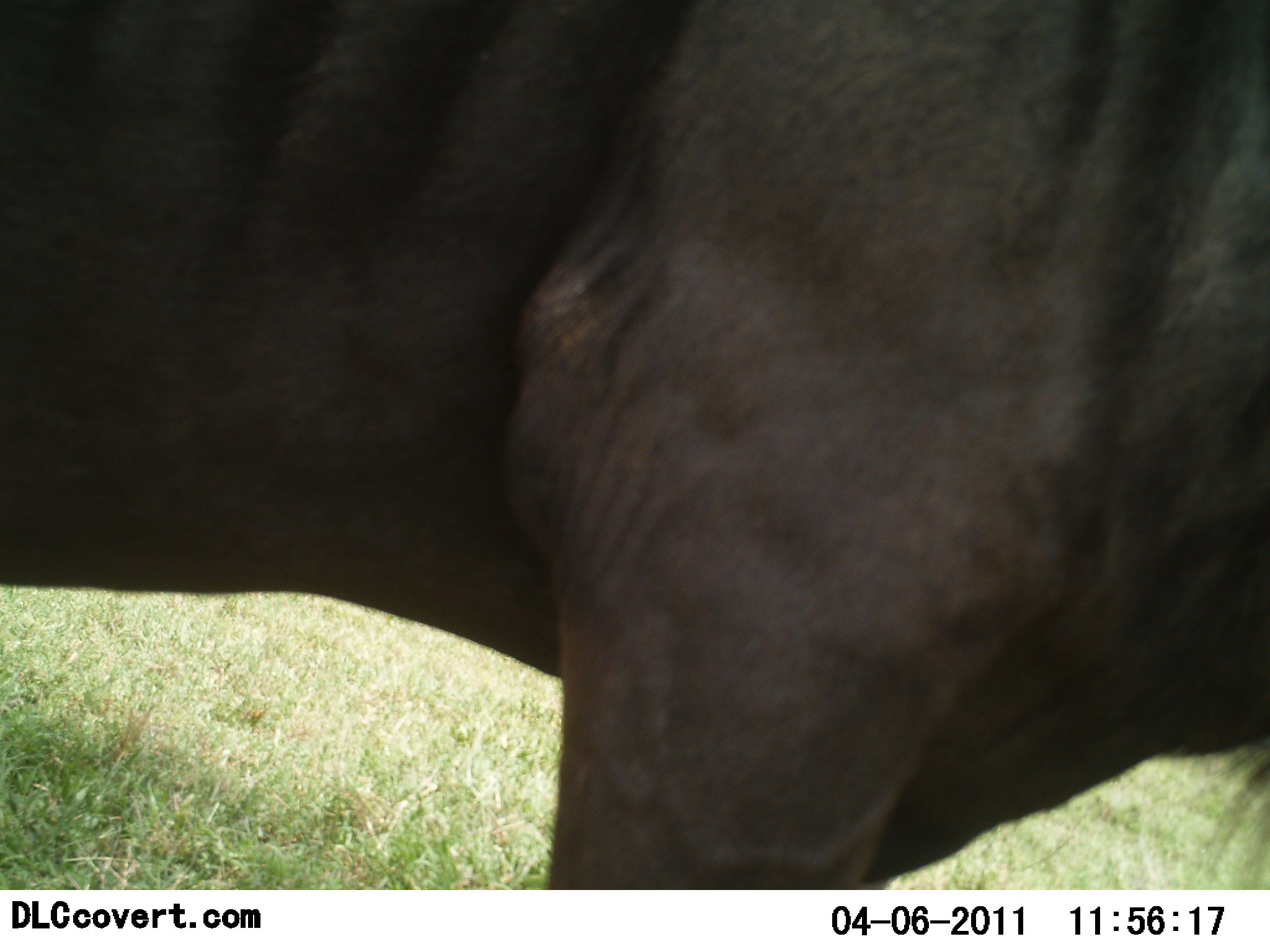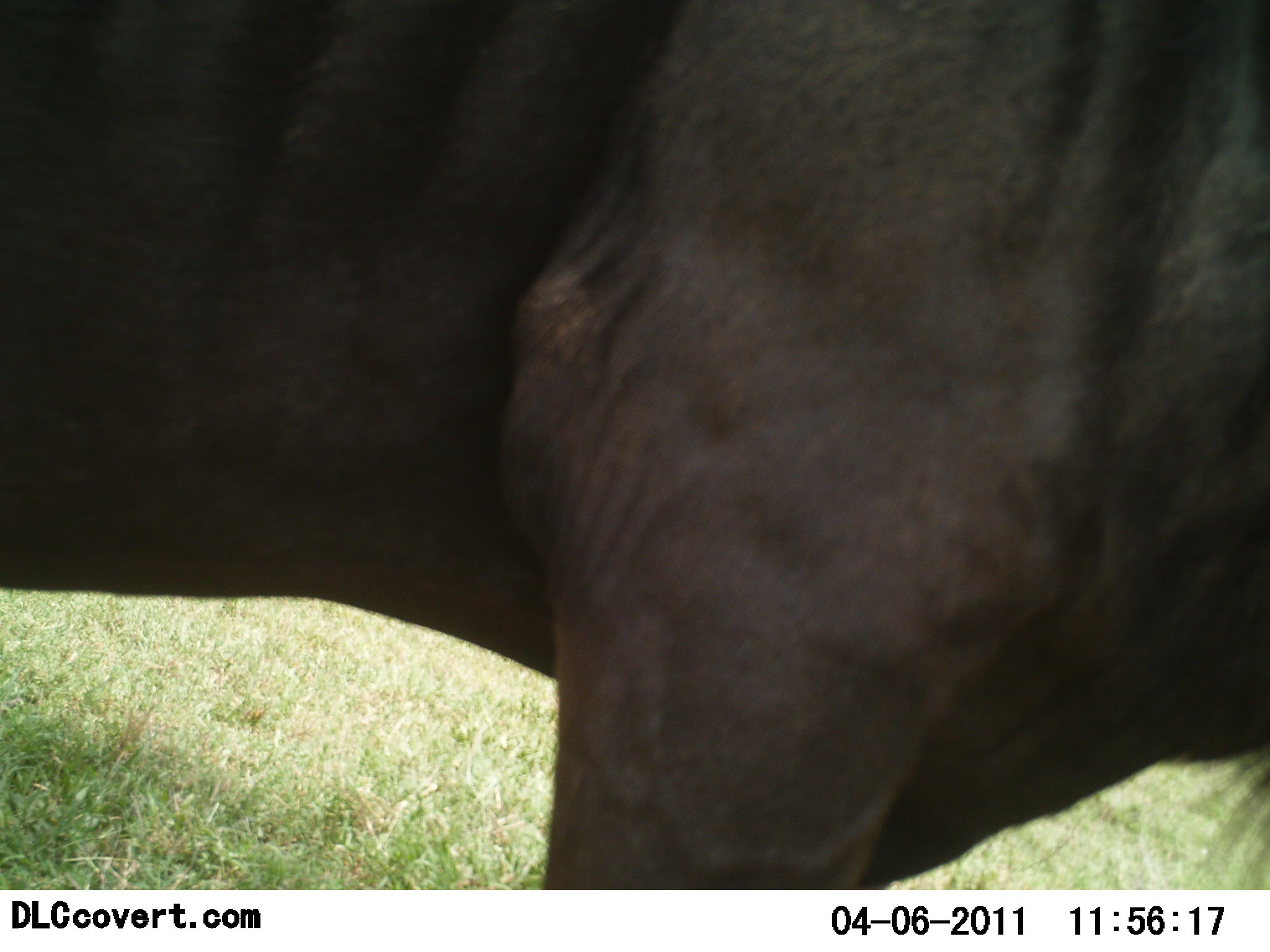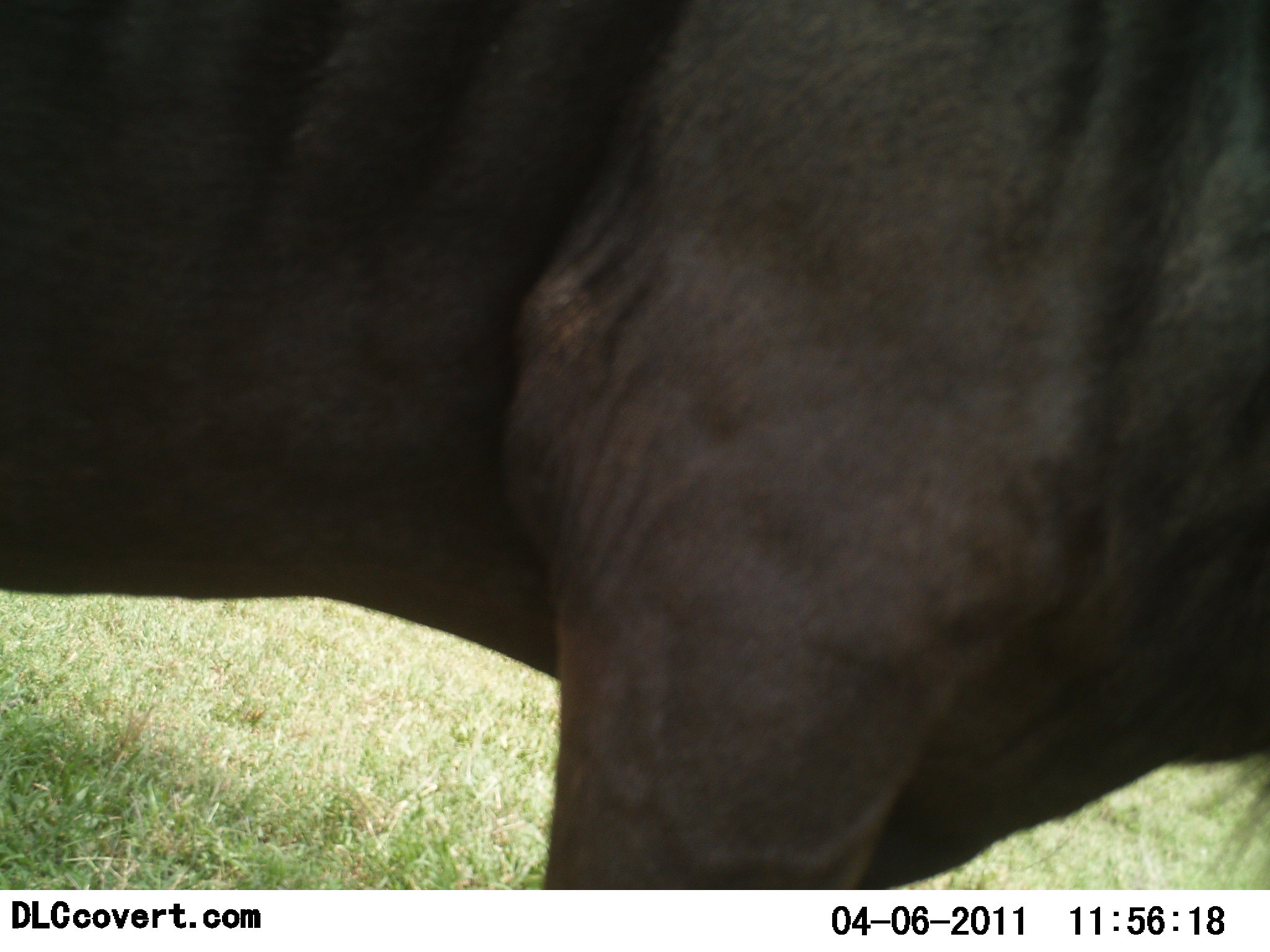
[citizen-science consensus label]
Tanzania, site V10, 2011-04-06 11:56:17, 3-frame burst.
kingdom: Animalia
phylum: Chordata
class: Mammalia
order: Artiodactyla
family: Bovidae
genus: Connochaetes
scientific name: Connochaetes taurinus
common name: blue wildebeest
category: wildebeest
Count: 1.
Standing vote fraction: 80%.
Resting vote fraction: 0%.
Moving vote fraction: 0%.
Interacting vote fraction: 10%.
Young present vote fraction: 0%.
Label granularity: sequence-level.